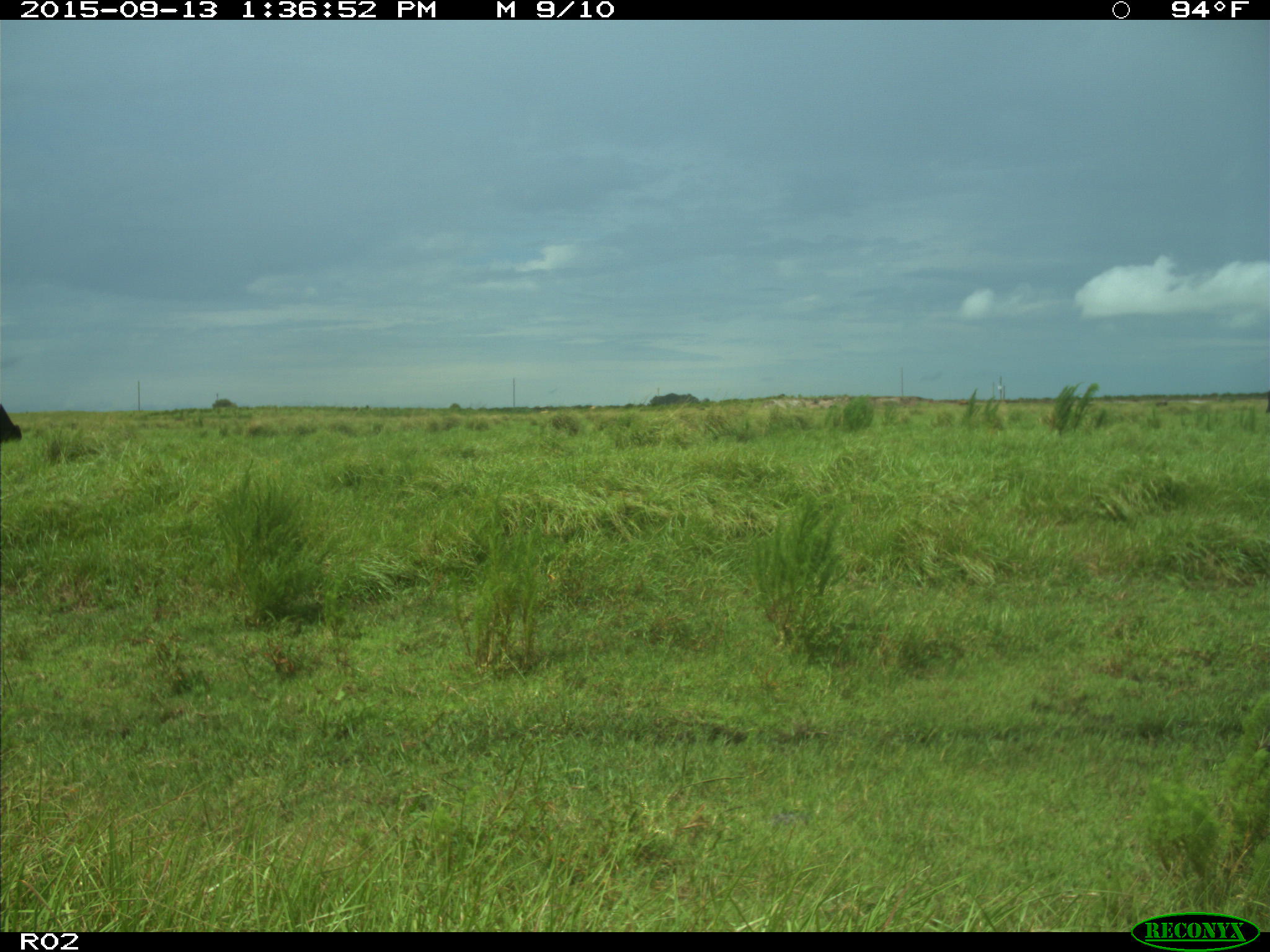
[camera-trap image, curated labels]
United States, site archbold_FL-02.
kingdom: Animalia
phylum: Chordata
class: Mammalia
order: Artiodactyla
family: Bovidae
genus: Bos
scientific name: Bos taurus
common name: domestic cow